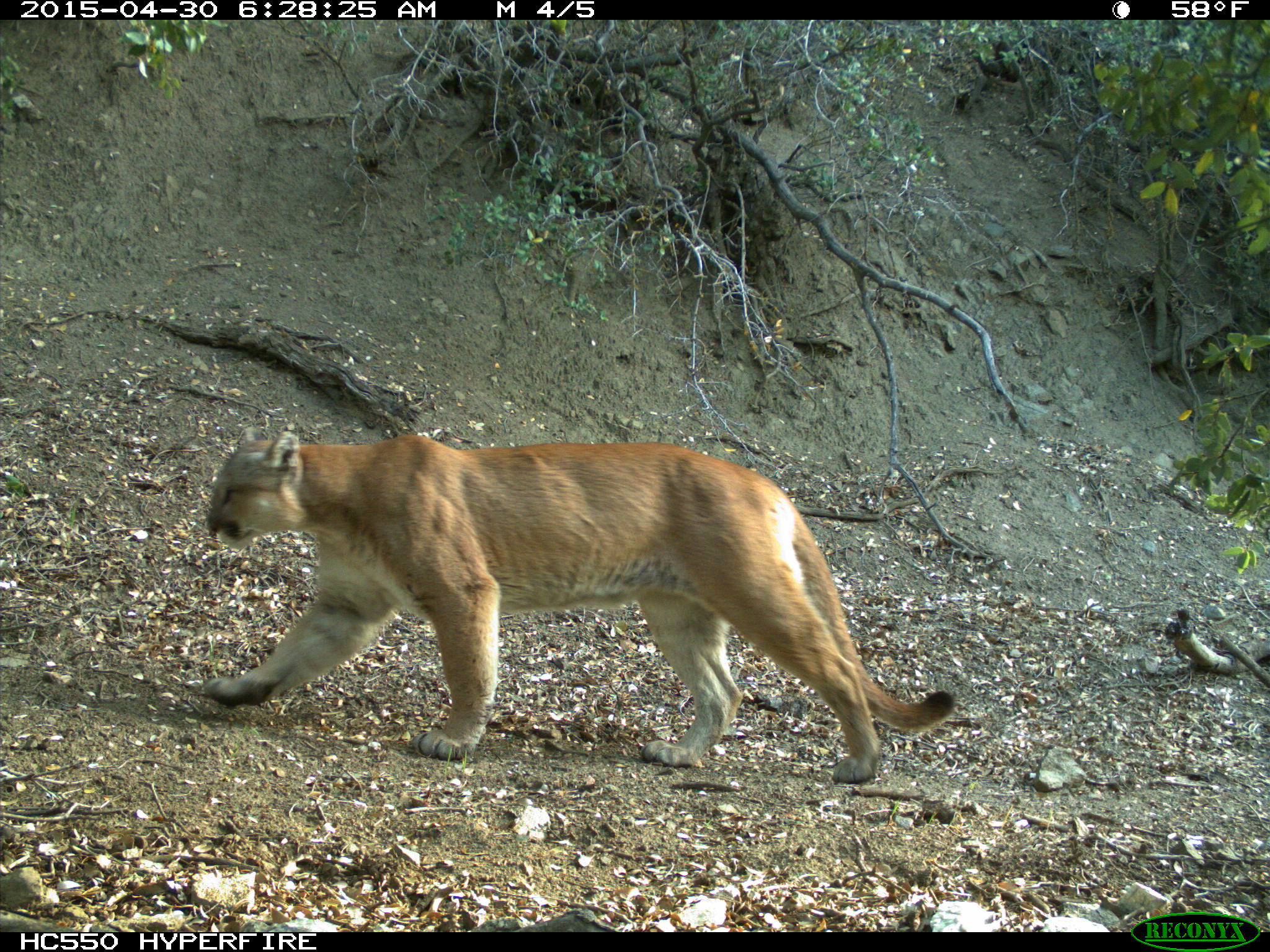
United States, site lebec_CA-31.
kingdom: Animalia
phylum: Chordata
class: Mammalia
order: Carnivora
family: Felidae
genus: Puma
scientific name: Puma concolor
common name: mountain lion